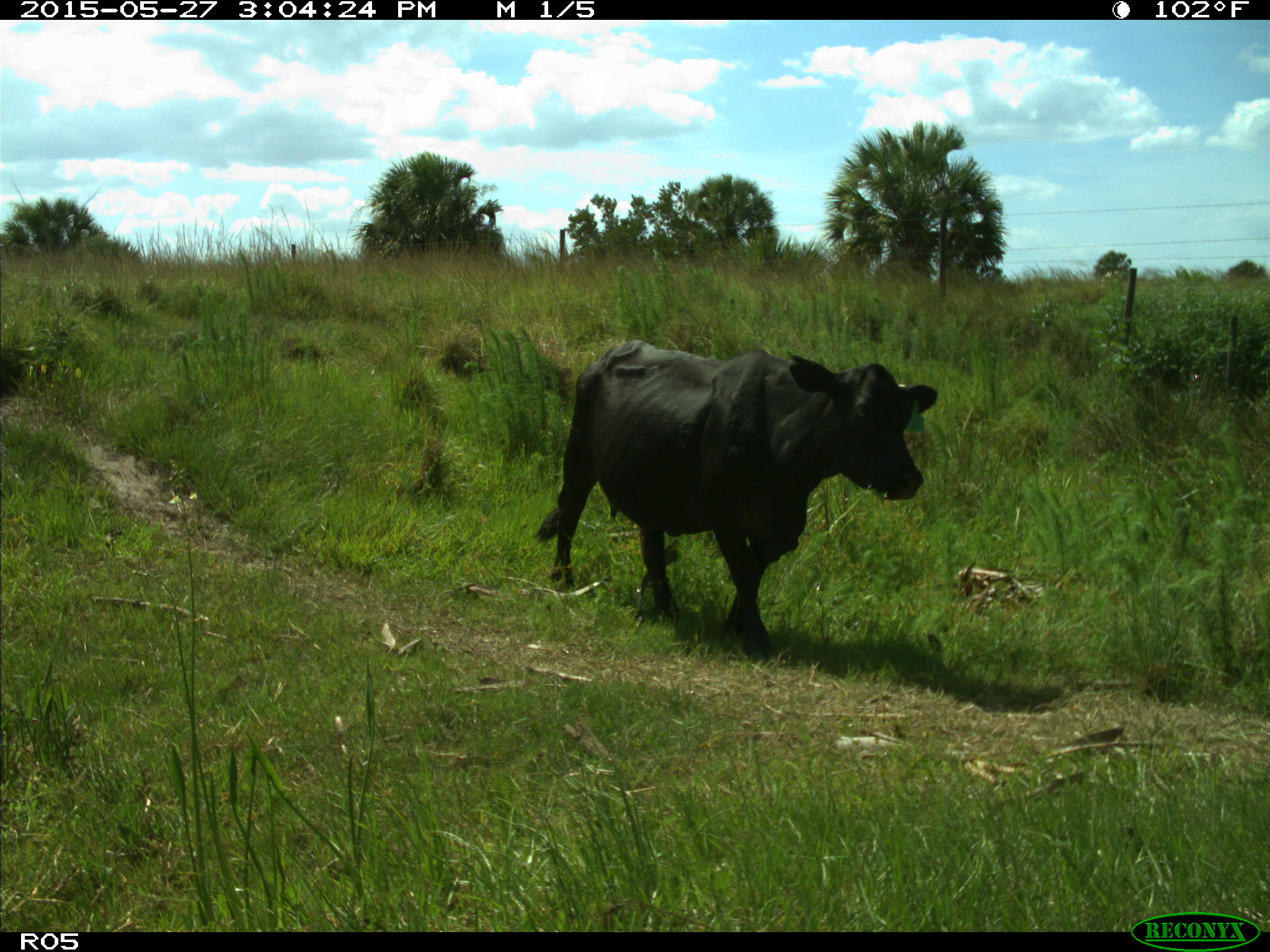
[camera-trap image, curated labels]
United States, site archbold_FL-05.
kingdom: Animalia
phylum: Chordata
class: Mammalia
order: Artiodactyla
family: Bovidae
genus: Bos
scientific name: Bos taurus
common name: domestic cow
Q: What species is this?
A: Bos taurus (domestic cow).